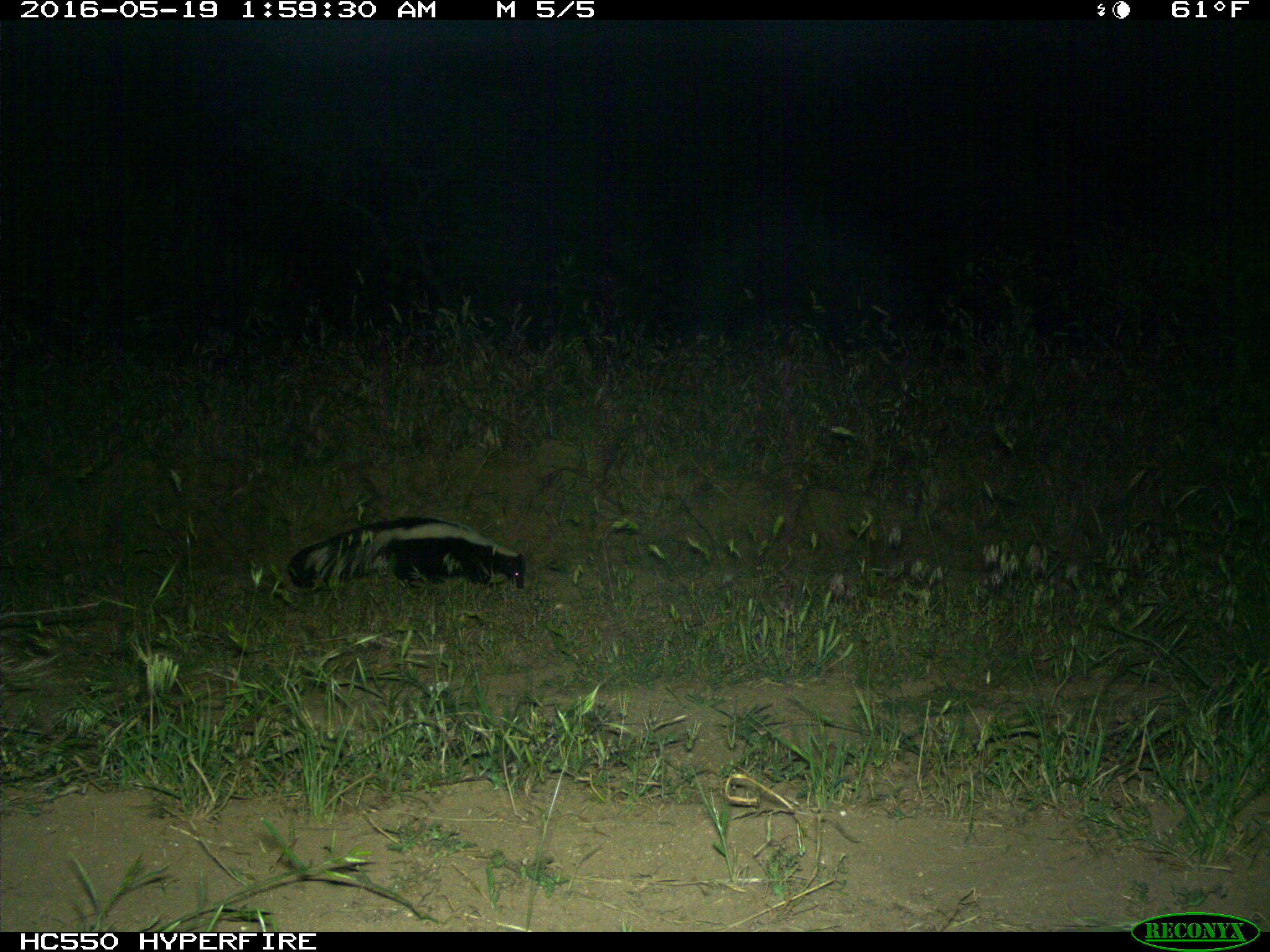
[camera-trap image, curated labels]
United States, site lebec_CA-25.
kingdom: Animalia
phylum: Chordata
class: Mammalia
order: Carnivora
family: Mephitidae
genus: Mephitis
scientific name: Mephitis mephitis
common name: striped skunk